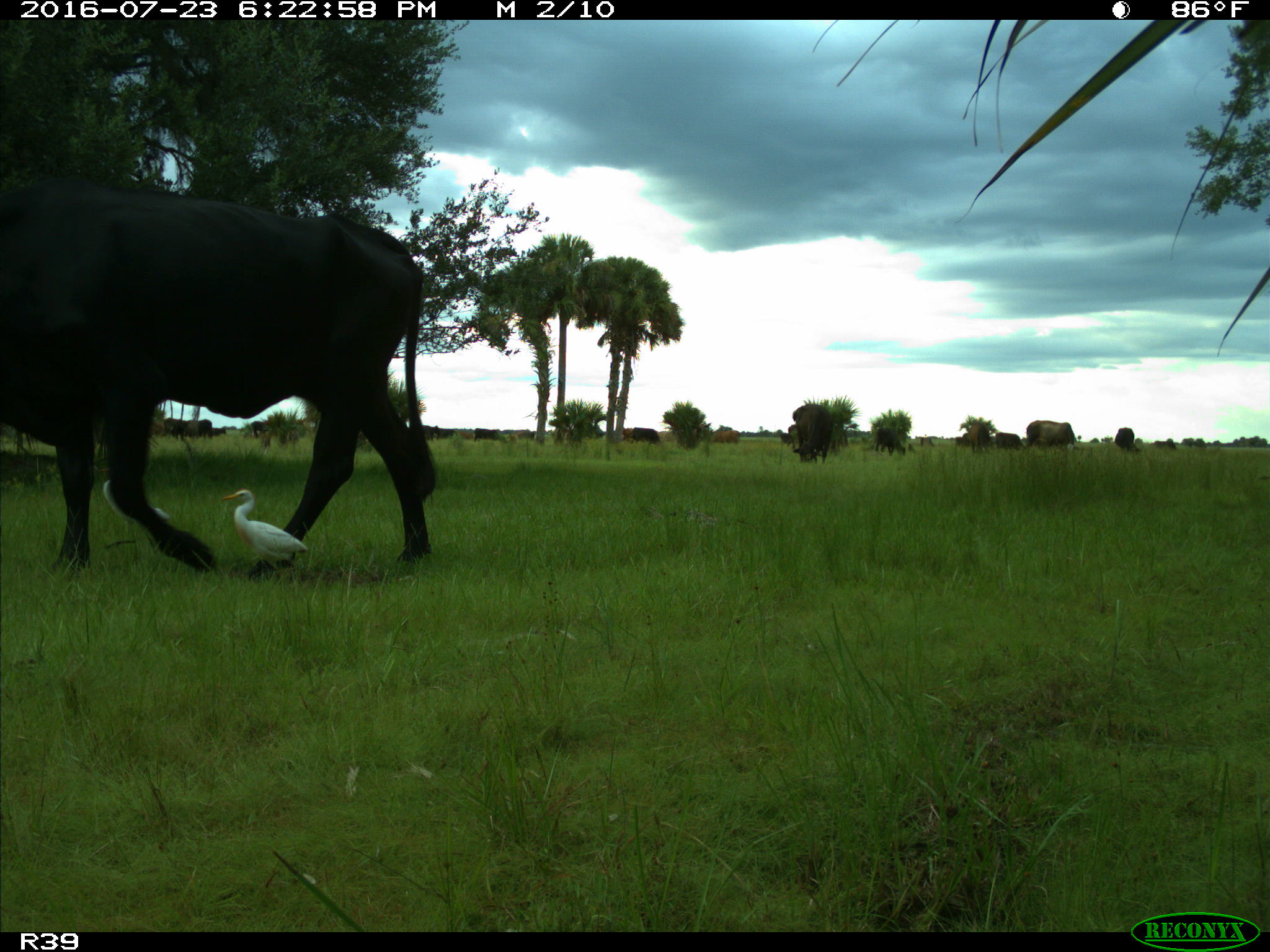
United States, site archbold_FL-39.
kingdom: Animalia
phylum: Chordata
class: Mammalia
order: Artiodactyla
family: Bovidae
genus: Bos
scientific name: Bos taurus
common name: domestic cow